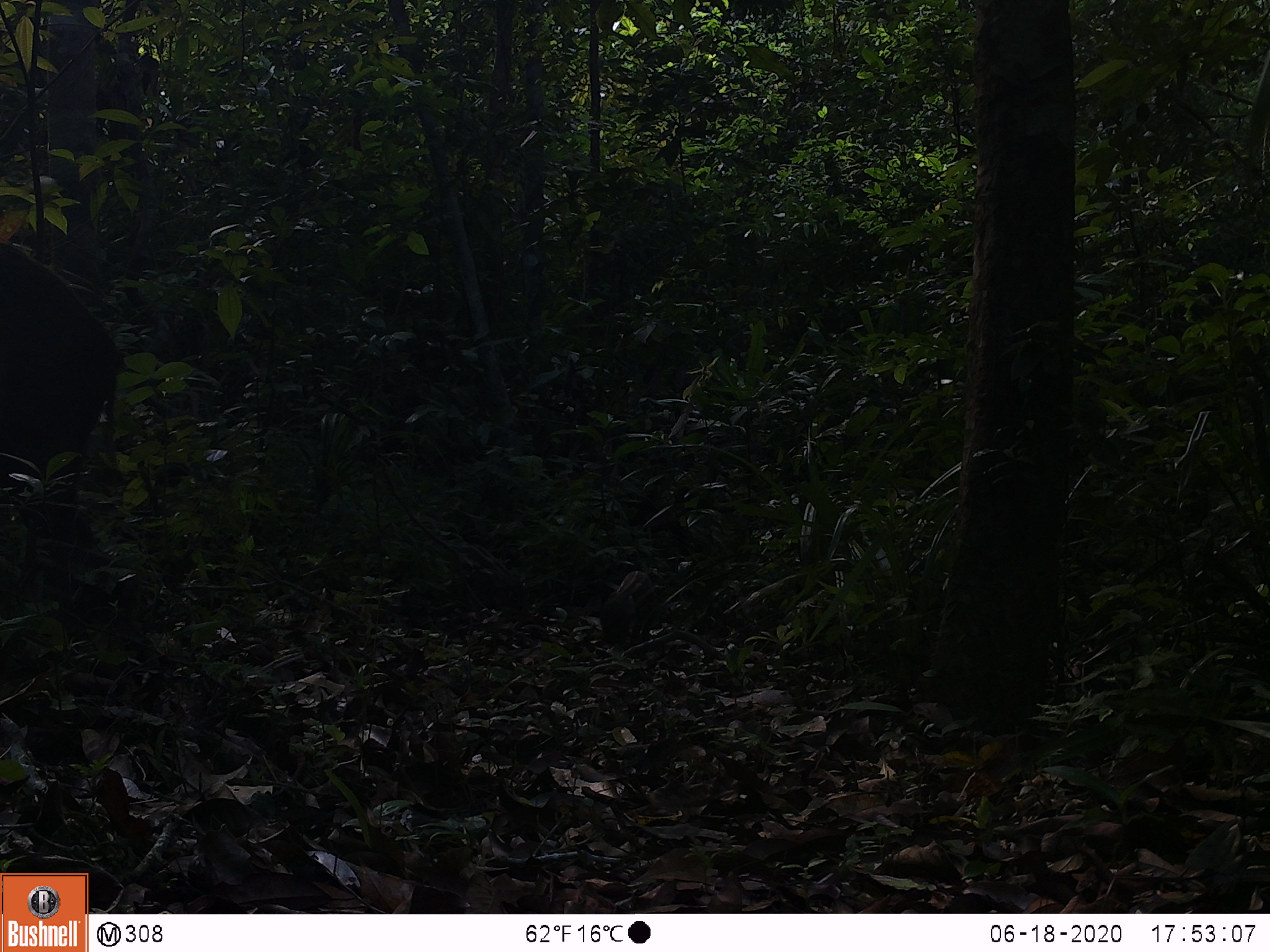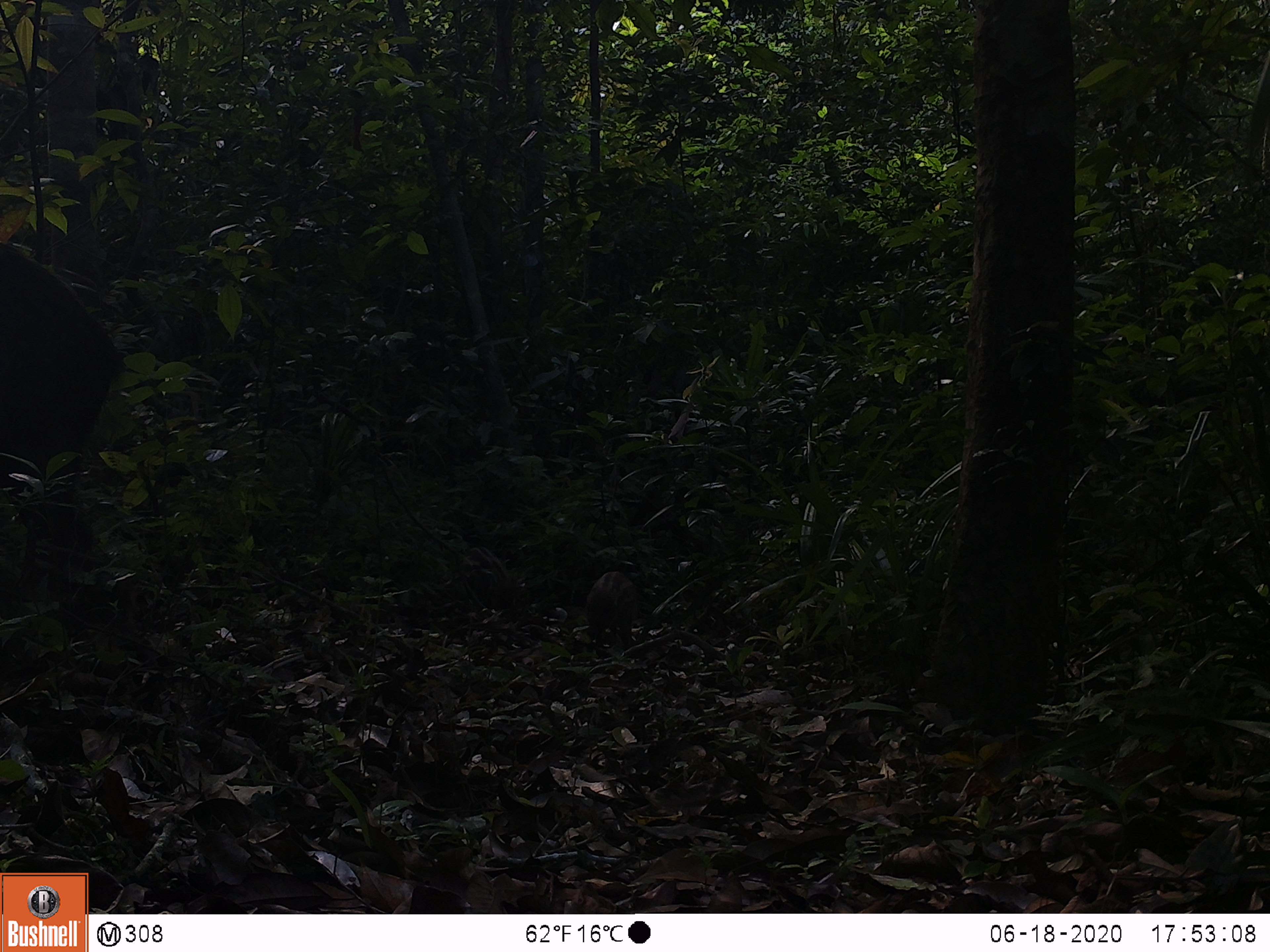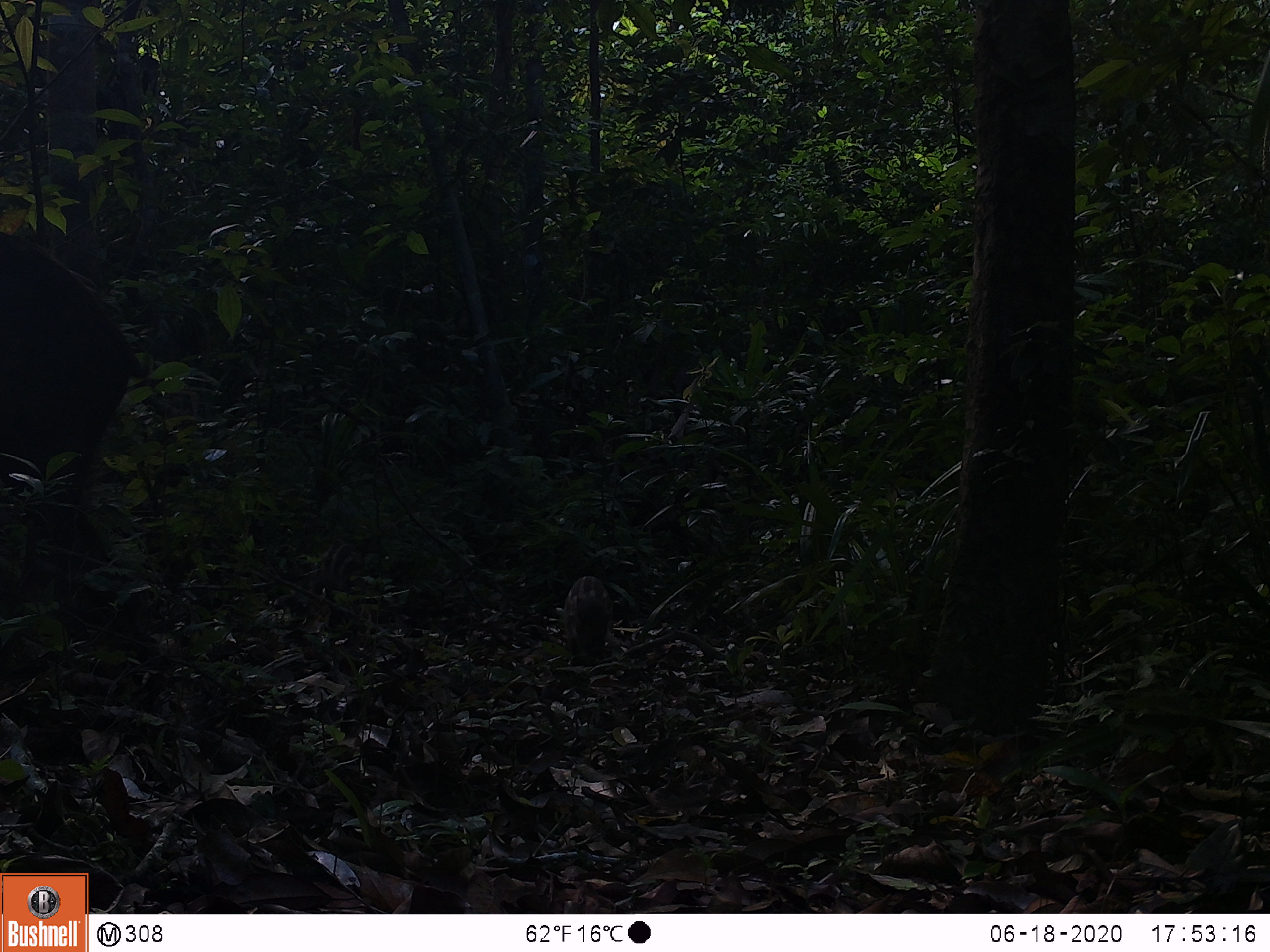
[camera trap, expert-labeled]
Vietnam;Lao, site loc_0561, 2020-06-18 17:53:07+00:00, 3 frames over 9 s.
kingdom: Animalia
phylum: Chordata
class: Mammalia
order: Artiodactyla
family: Suidae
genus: Sus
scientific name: Sus scrofa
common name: eurasian wild pig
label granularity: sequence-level